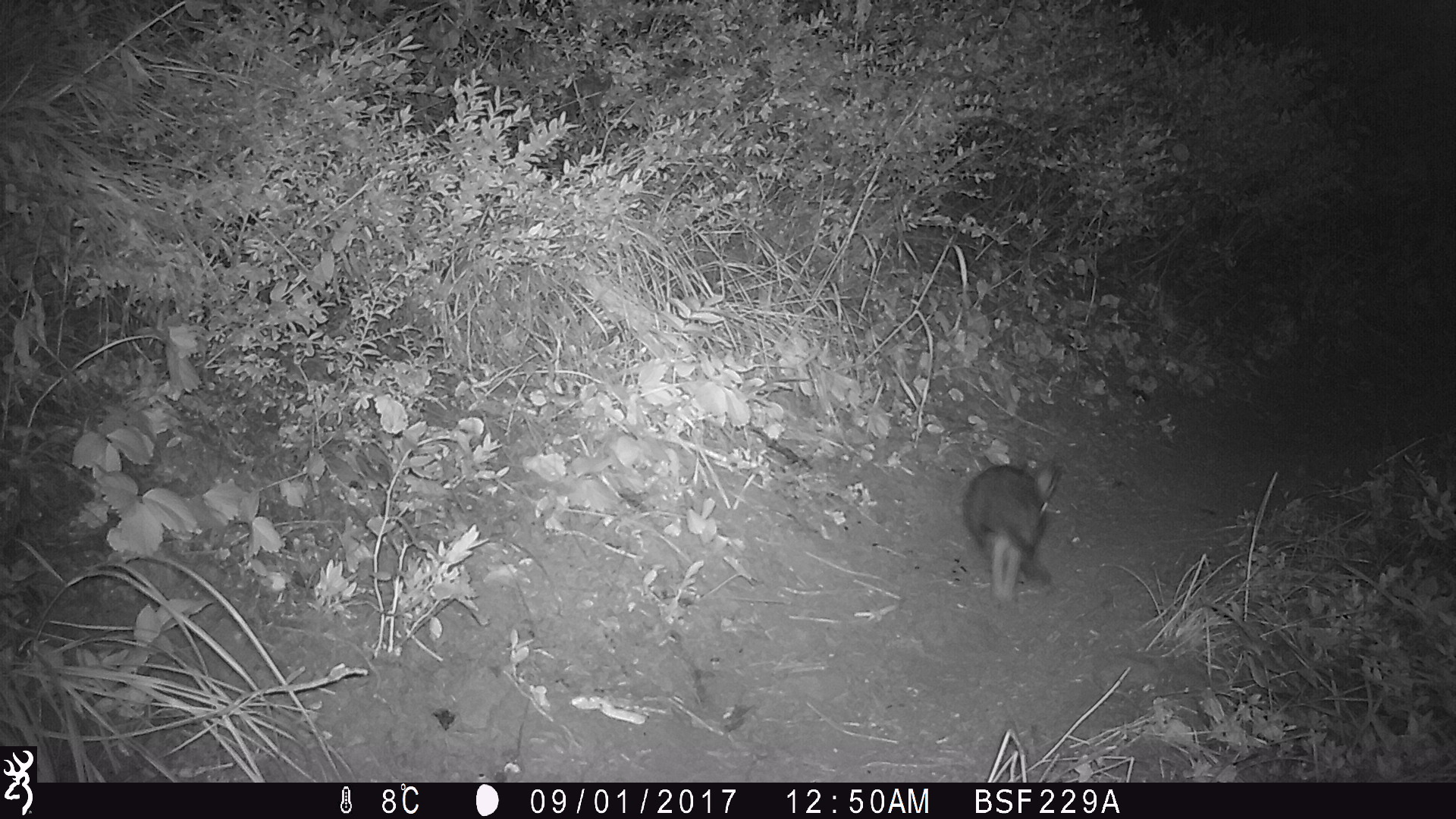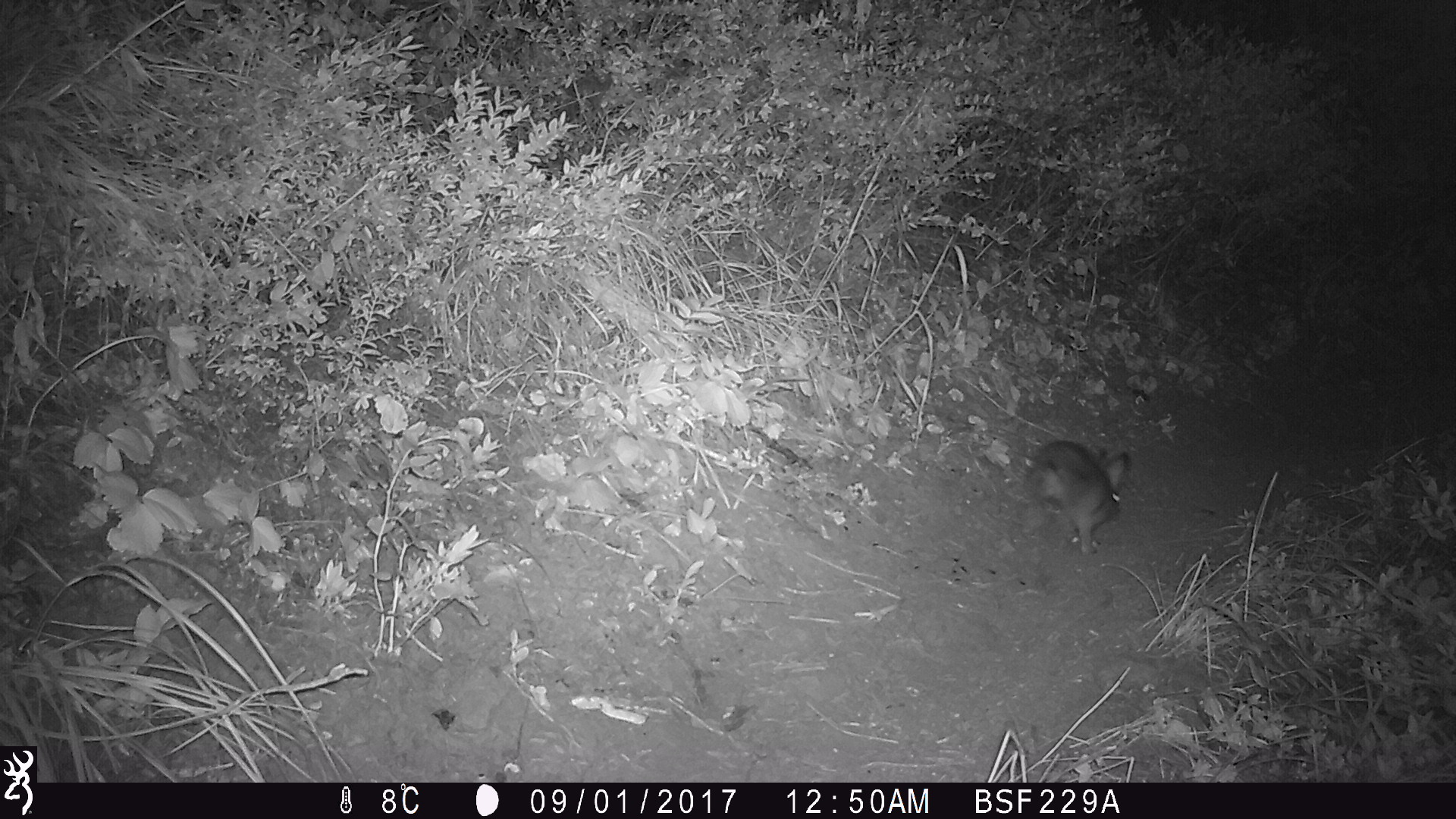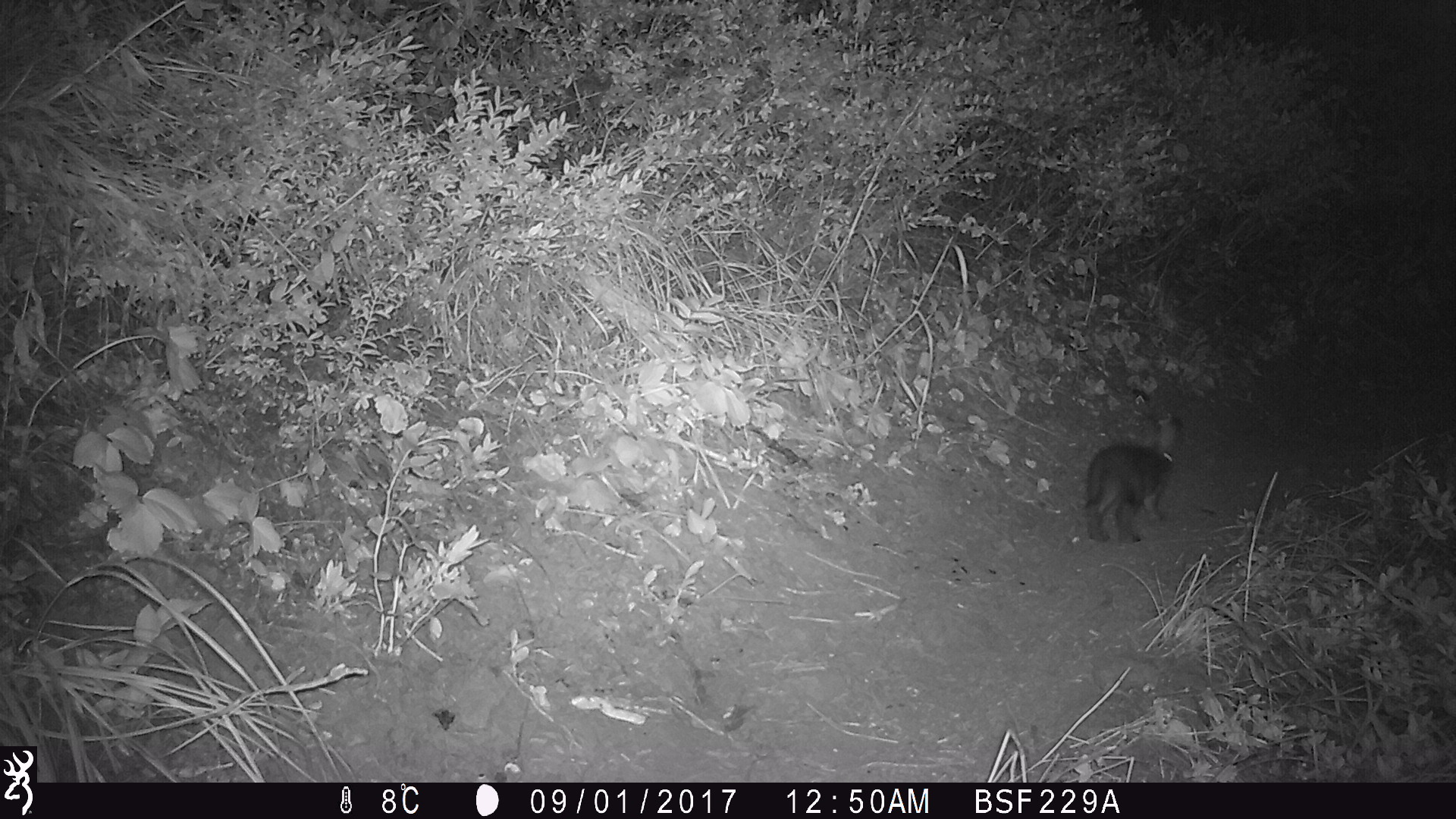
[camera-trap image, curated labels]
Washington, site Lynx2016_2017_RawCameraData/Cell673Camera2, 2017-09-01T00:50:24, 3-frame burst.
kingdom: Animalia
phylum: Chordata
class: Mammalia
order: Lagomorpha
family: Leporidae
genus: Lepus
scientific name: Lepus americanus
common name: snowshoe hare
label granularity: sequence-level